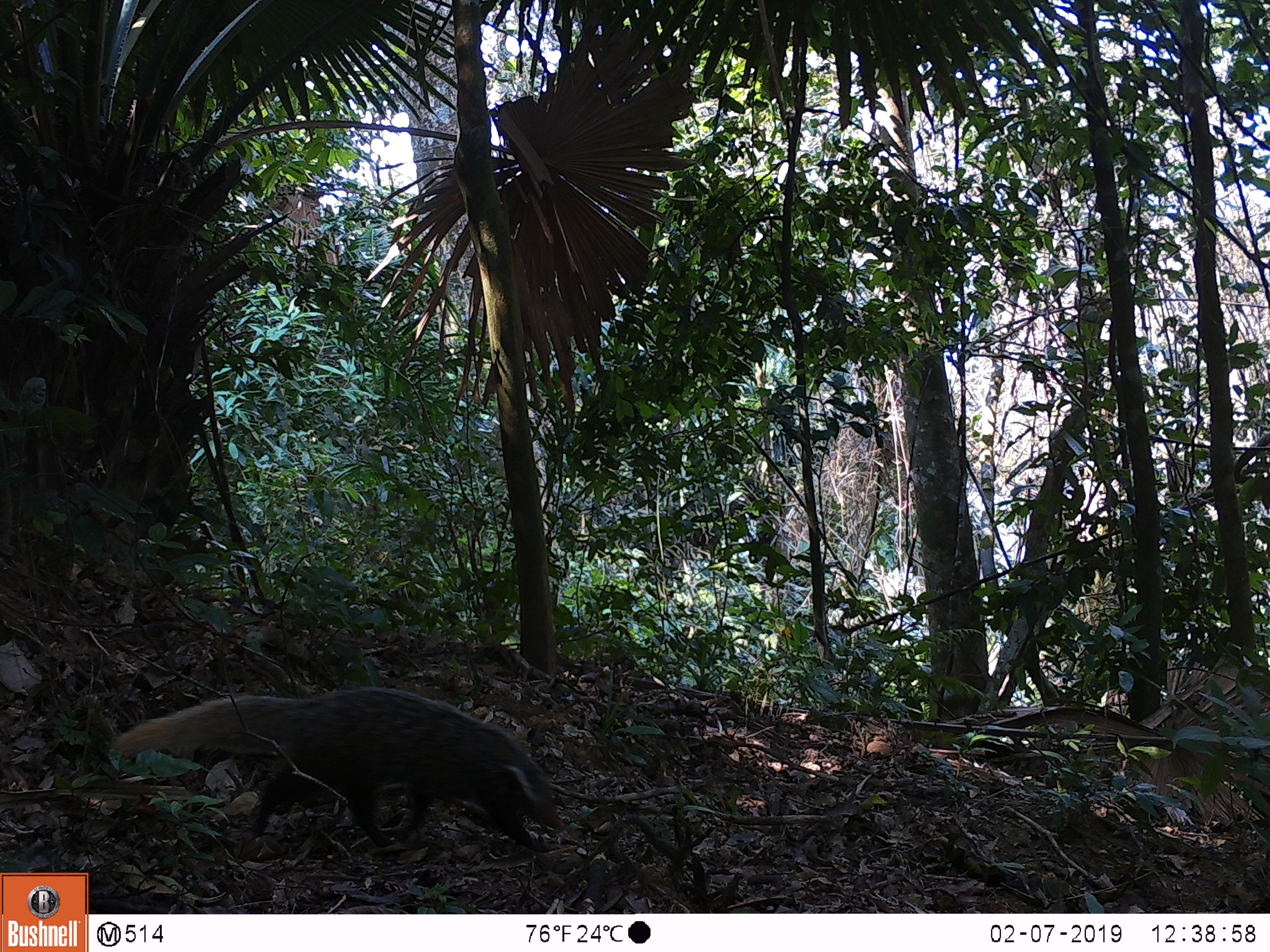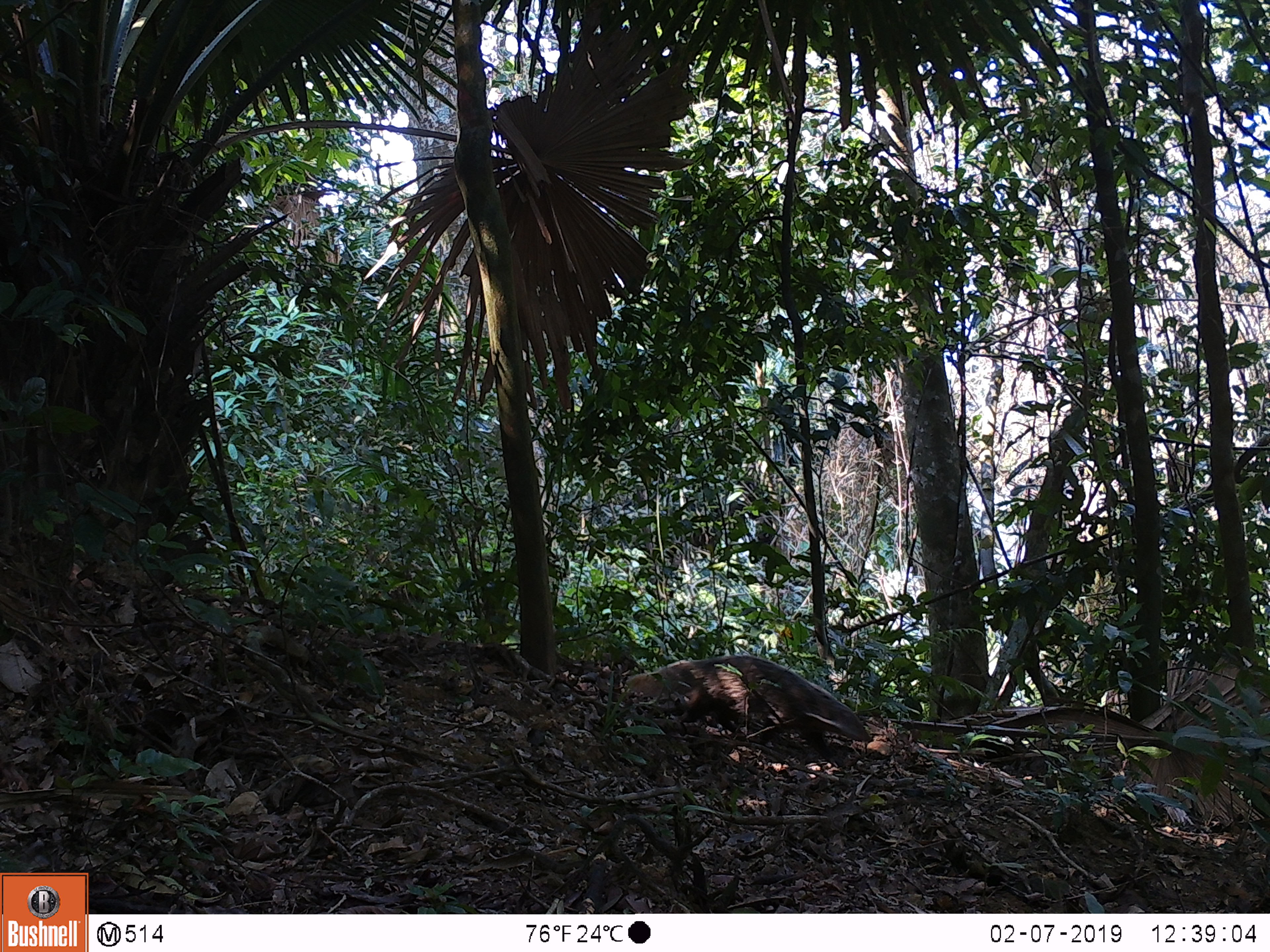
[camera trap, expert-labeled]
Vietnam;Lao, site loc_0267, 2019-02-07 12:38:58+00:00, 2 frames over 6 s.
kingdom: Animalia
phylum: Chordata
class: Mammalia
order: Carnivora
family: Herpestidae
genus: Urva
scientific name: Urva urva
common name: crab-eating mongoose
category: crab eating mongoose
Crab eating mongoose (crab-eating mongoose) (Urva urva). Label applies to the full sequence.